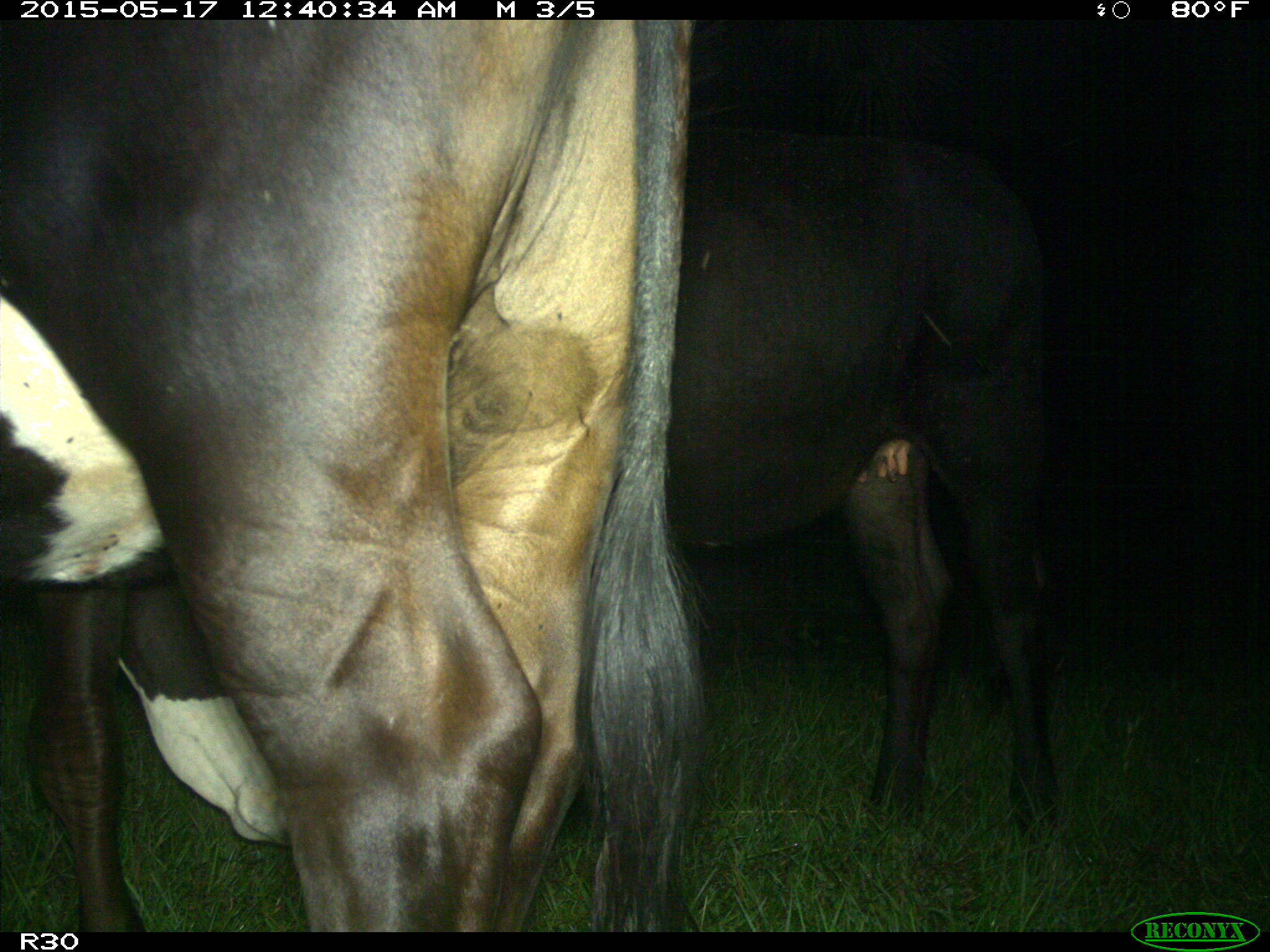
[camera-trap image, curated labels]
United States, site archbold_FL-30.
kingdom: Animalia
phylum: Chordata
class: Mammalia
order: Artiodactyla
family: Bovidae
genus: Bos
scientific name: Bos taurus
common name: domestic cow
Bos taurus (domestic cow).